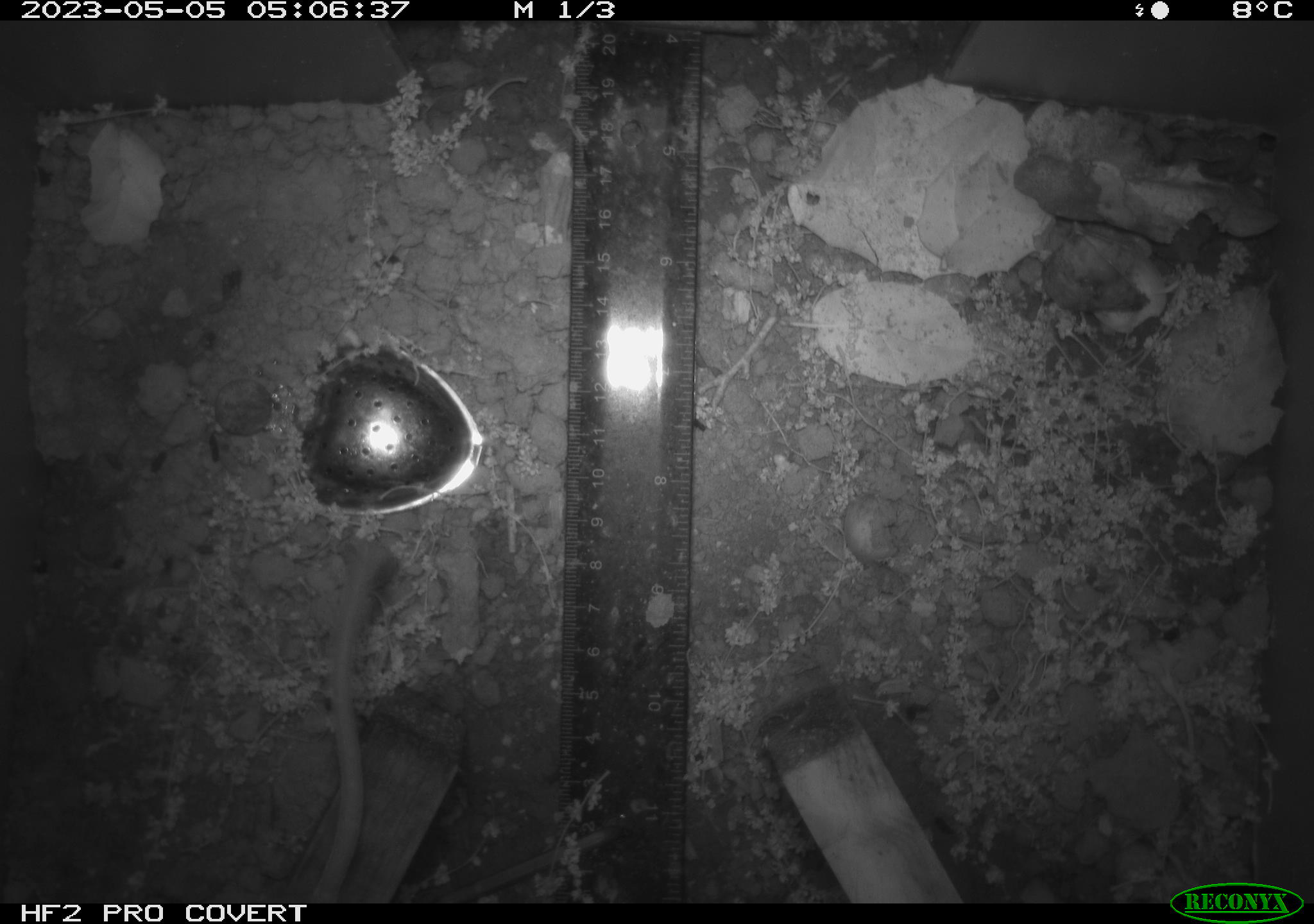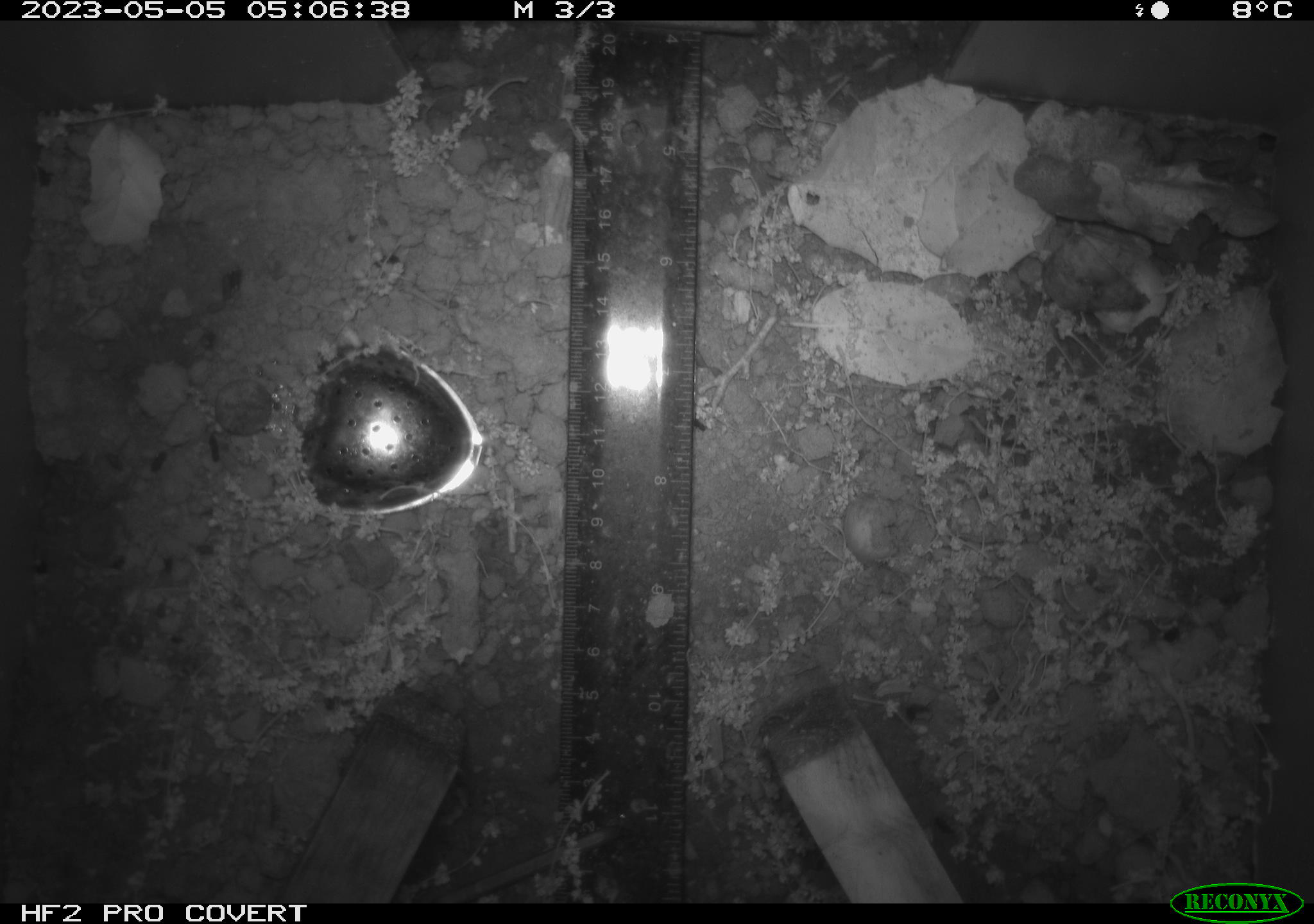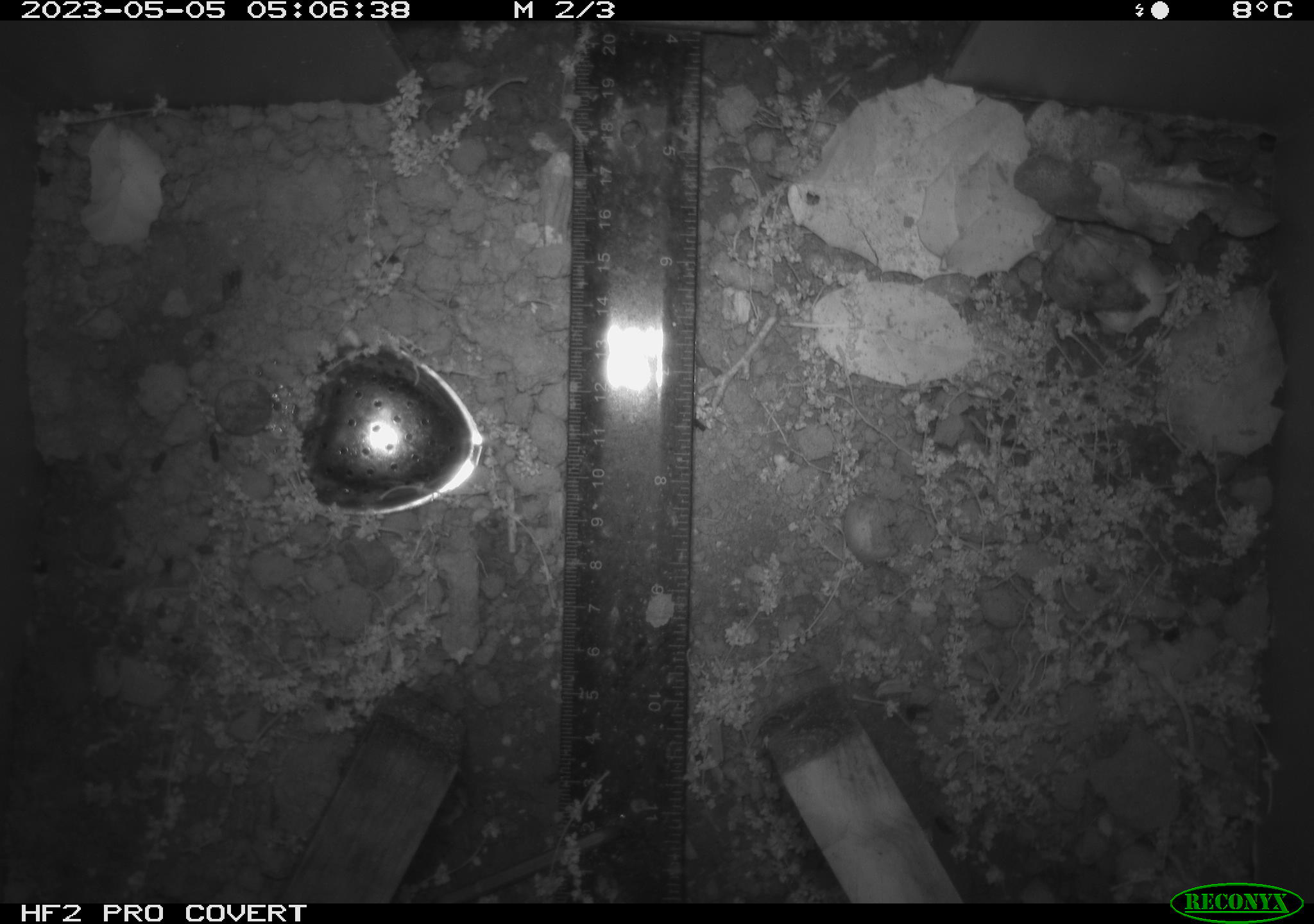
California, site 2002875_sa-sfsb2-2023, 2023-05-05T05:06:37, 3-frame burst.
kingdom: Animalia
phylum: Chordata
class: Mammalia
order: Rodentia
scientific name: Rodentia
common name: mouse species